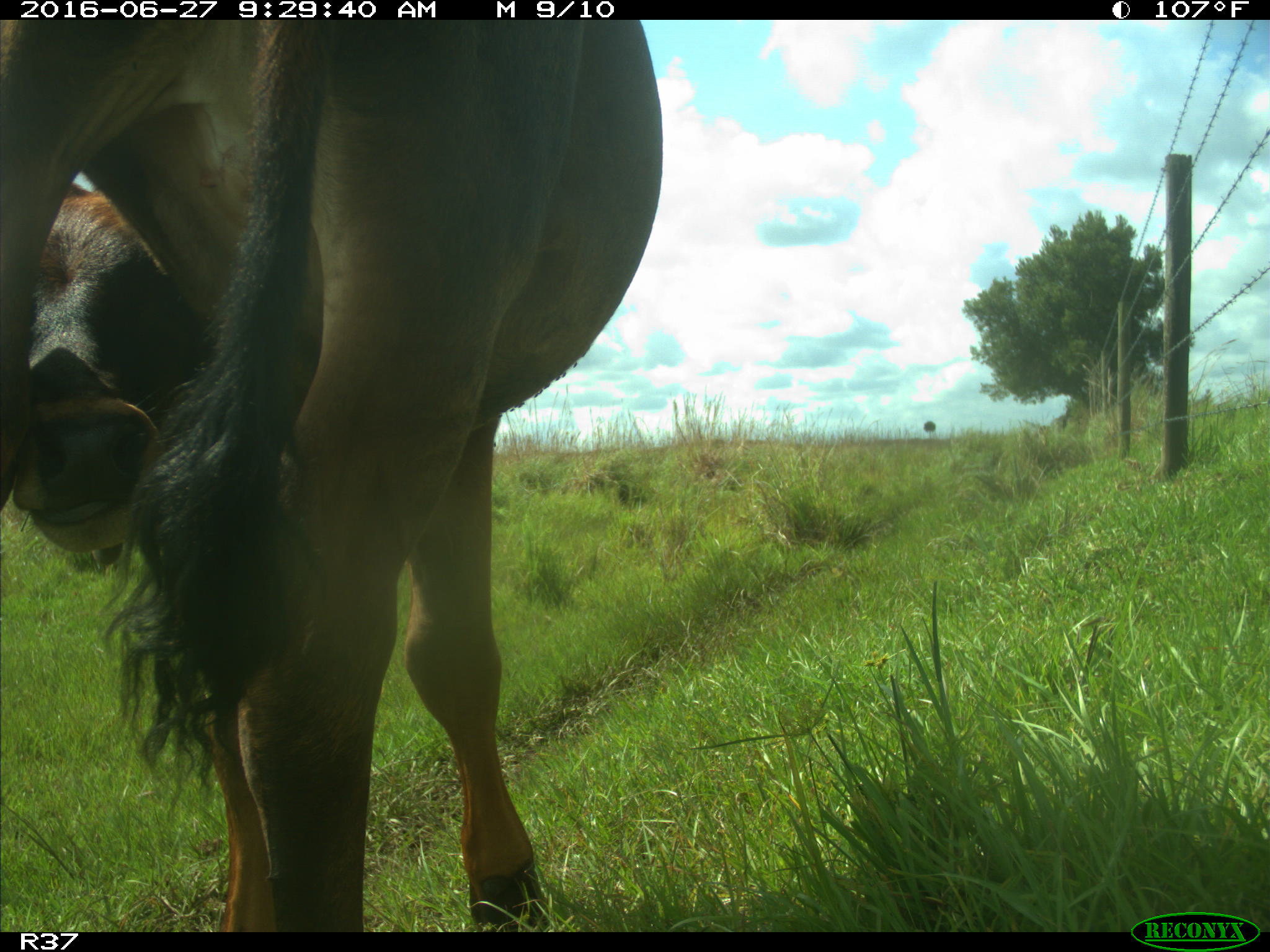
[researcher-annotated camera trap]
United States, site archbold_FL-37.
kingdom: Animalia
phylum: Chordata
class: Mammalia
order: Artiodactyla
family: Bovidae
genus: Bos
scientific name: Bos taurus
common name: domestic cow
Bos taurus (domestic cow).